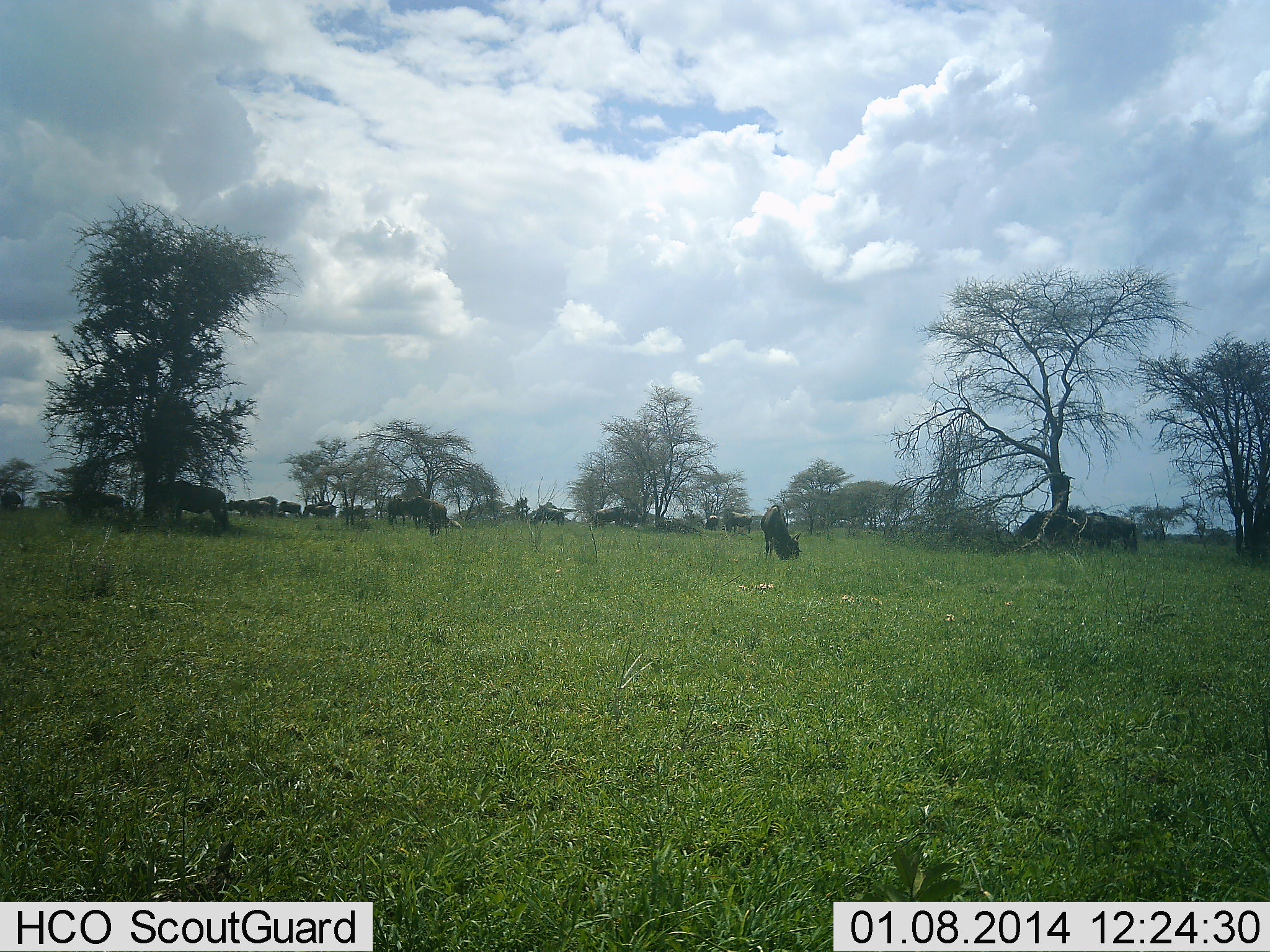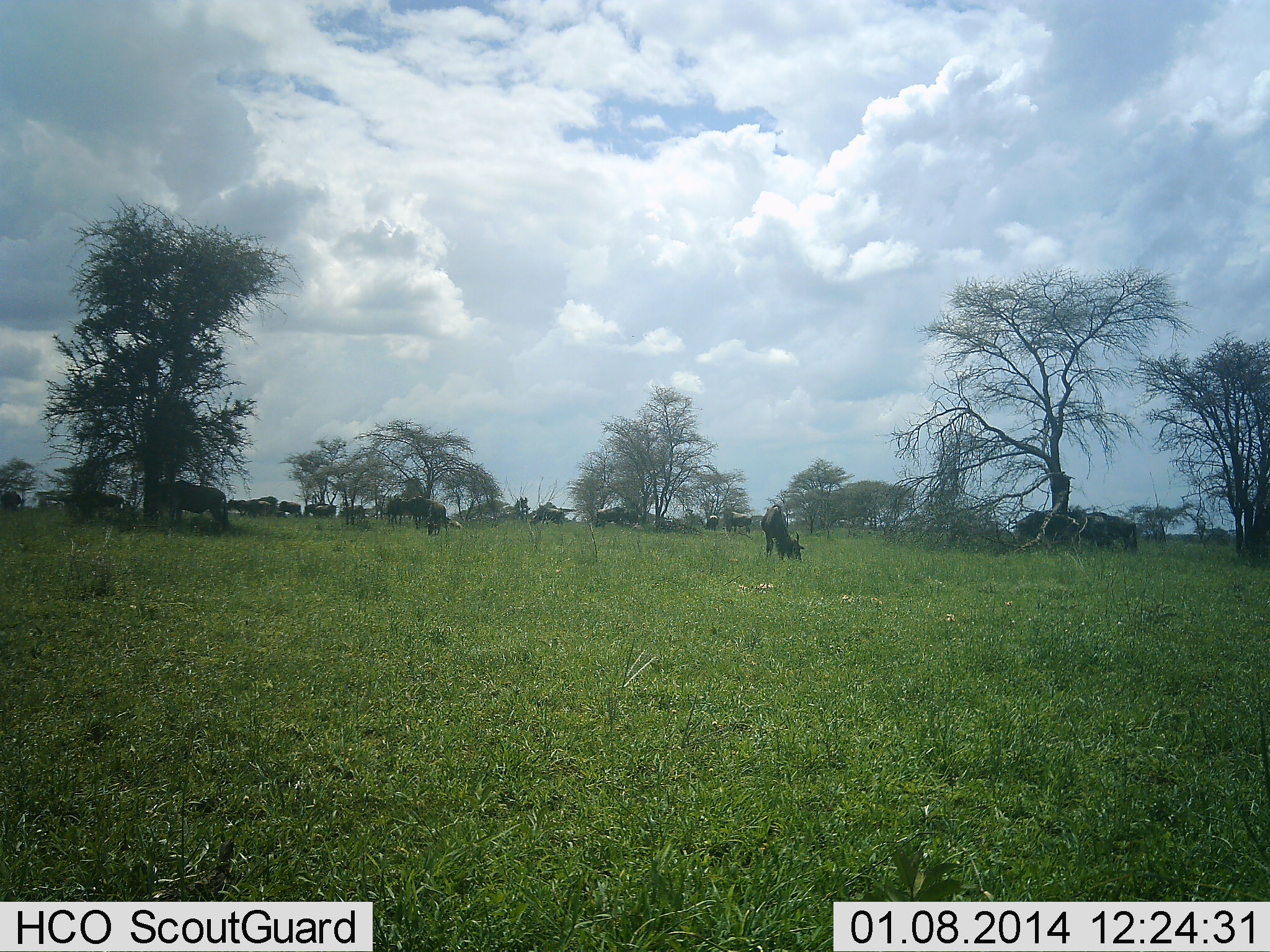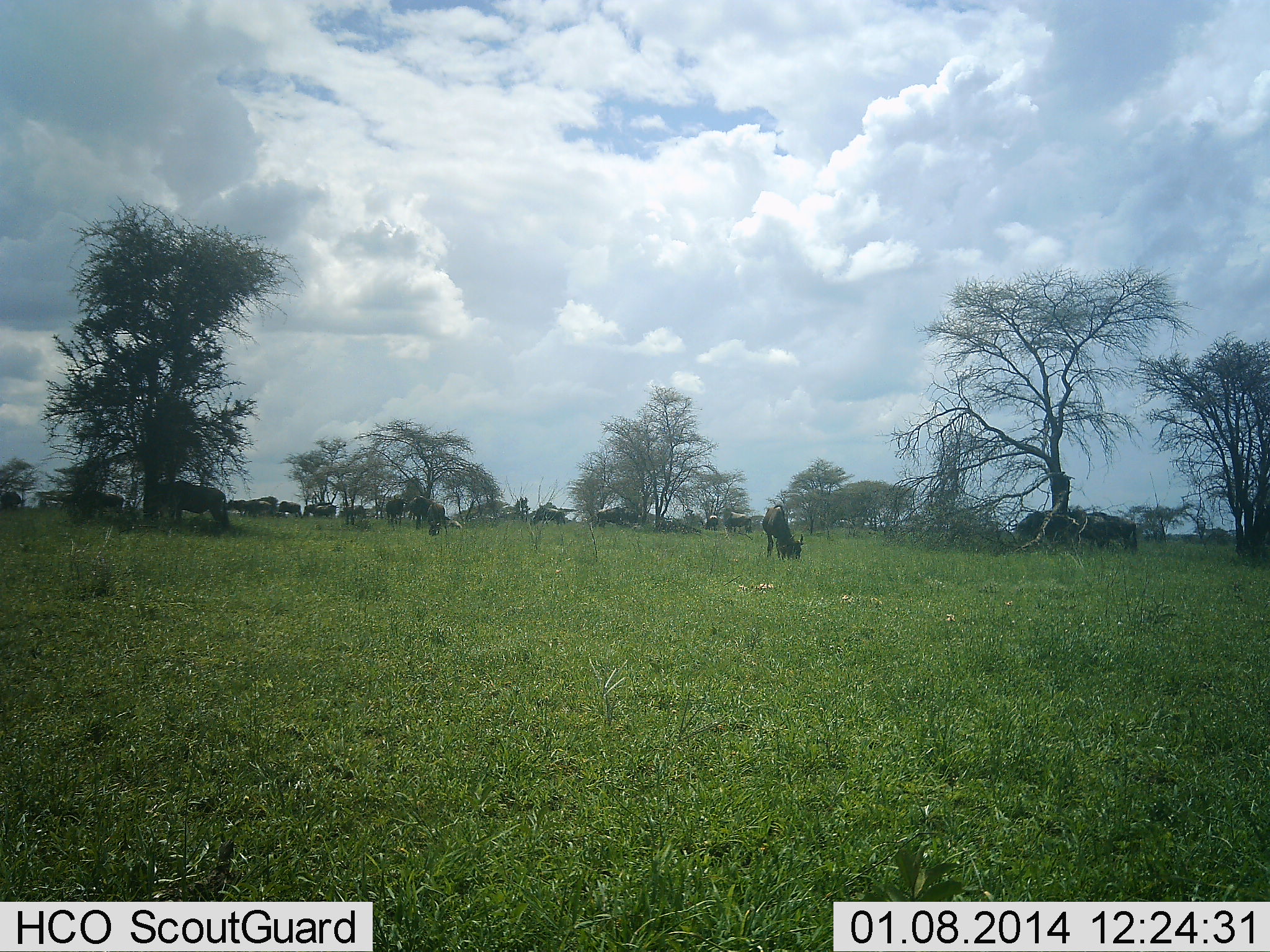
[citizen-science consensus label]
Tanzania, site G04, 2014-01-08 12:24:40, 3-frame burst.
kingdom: Animalia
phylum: Chordata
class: Mammalia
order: Artiodactyla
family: Bovidae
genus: Connochaetes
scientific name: Connochaetes taurinus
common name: blue wildebeest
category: wildebeest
Wildebeest (blue wildebeest) (Connochaetes taurinus), count 11-50. Behavior (volunteer vote fractions): standing 50%, resting 0%, moving 10%, interacting 0%. Young present (vote fraction): 0%. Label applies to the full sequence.